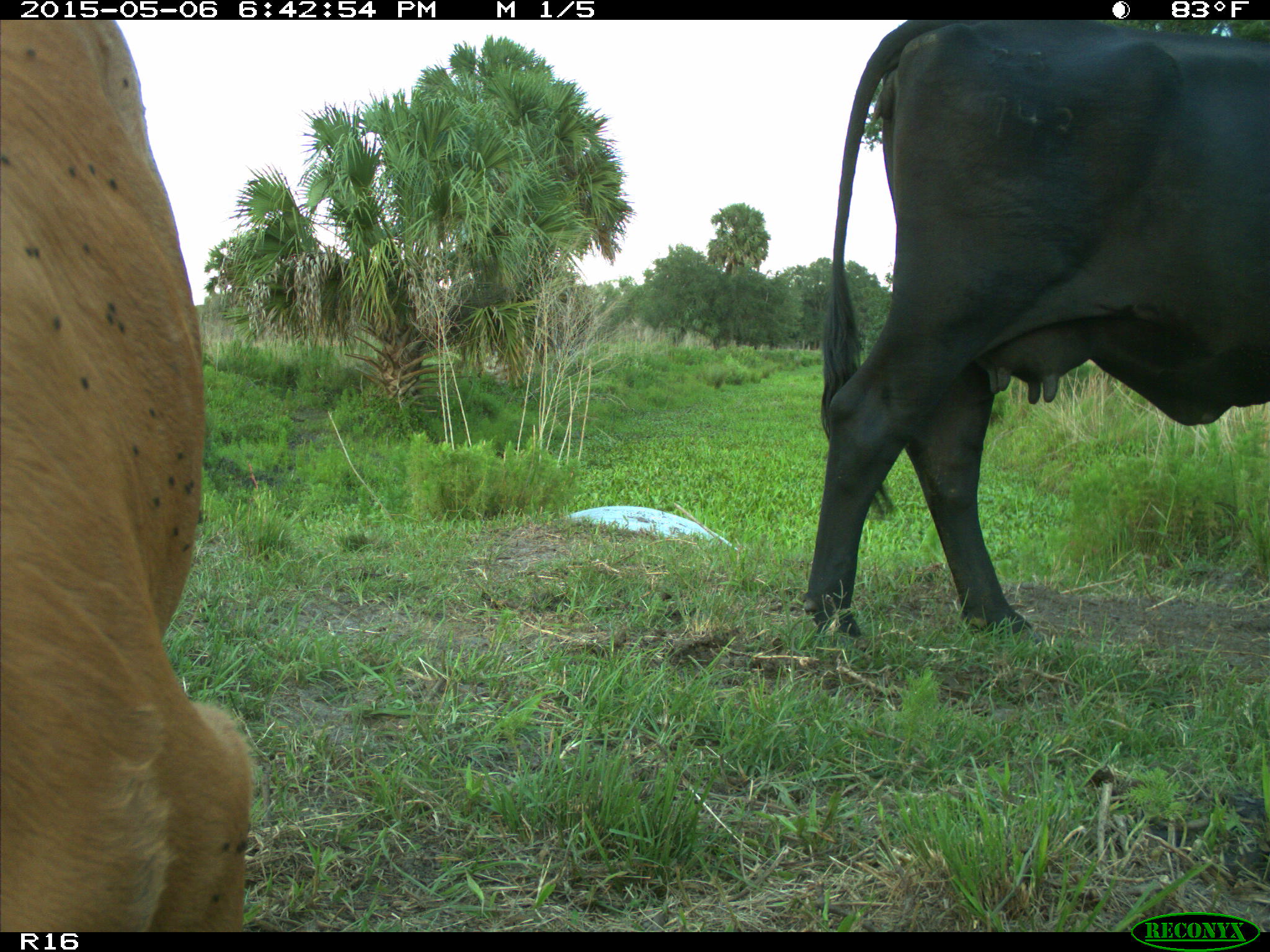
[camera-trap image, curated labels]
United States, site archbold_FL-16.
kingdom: Animalia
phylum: Chordata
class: Mammalia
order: Artiodactyla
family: Bovidae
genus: Bos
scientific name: Bos taurus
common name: domestic cow